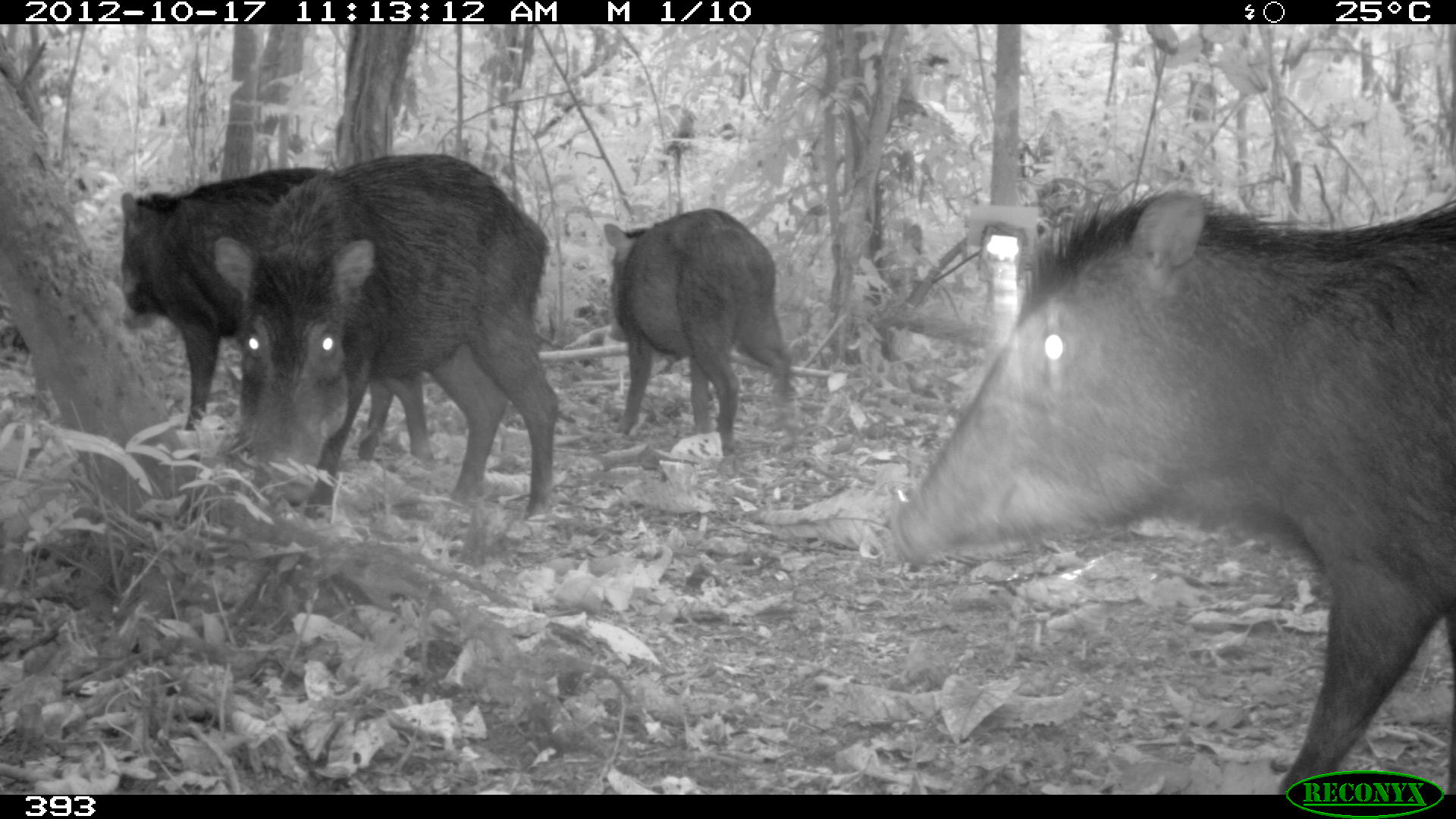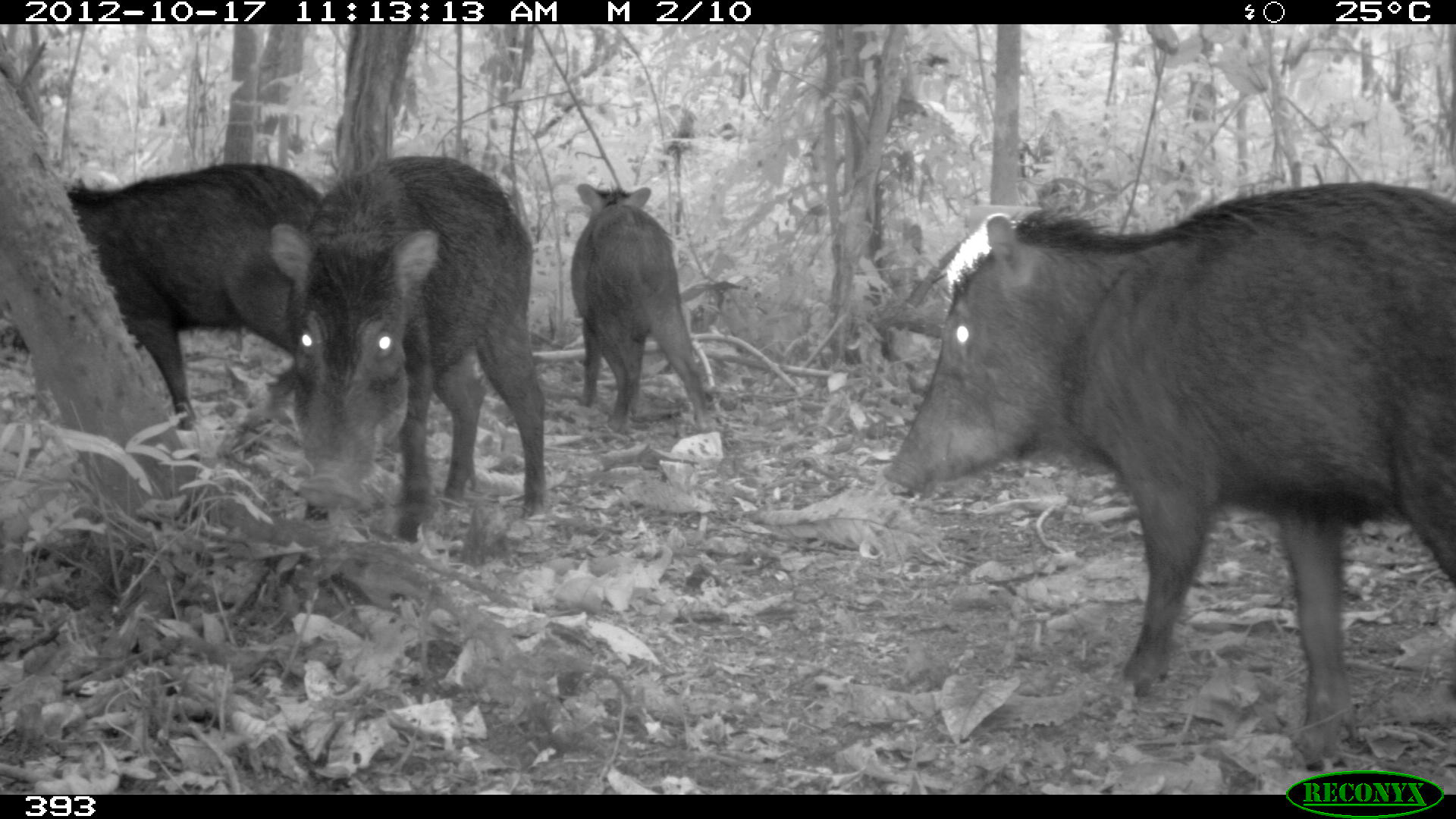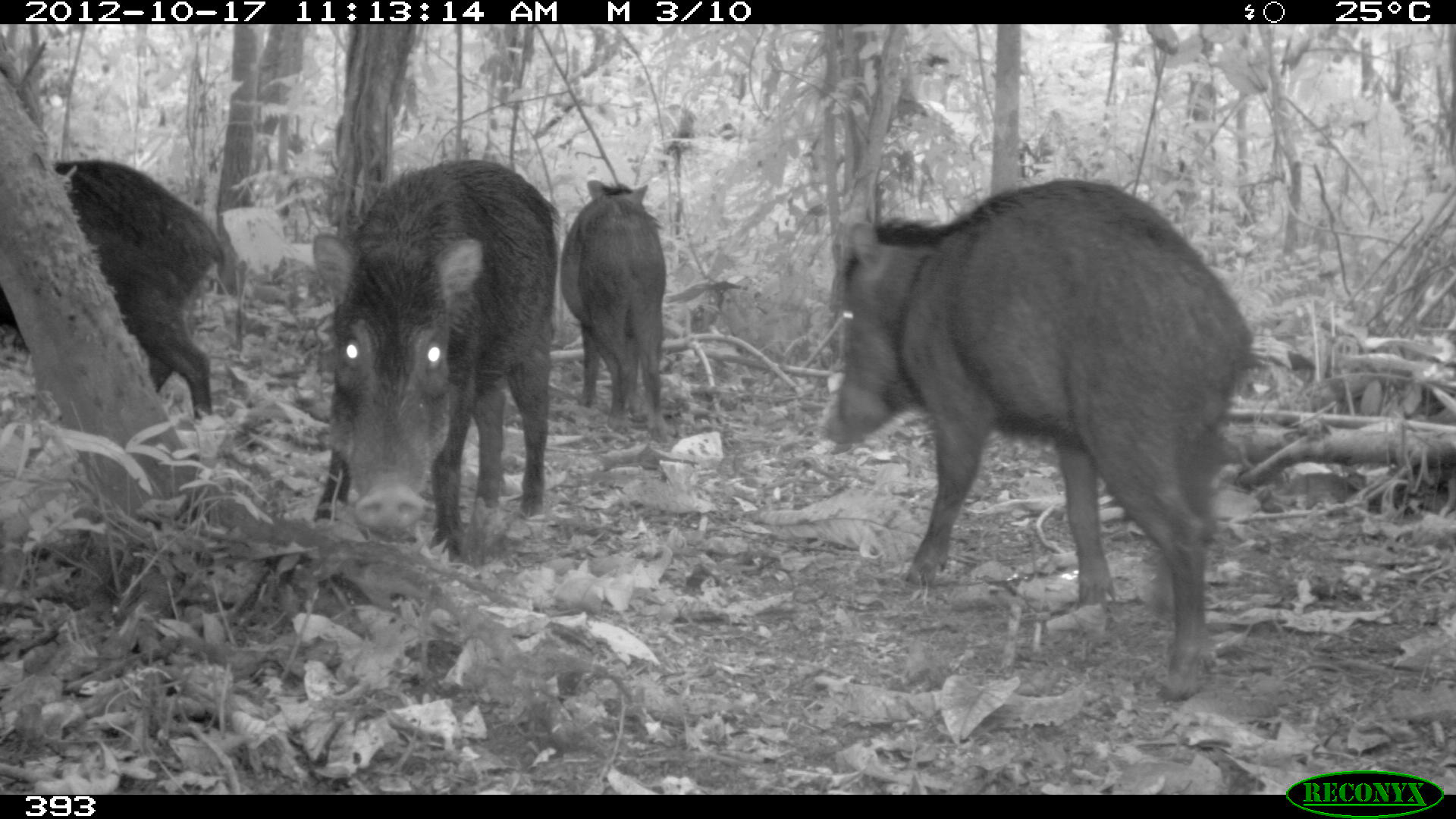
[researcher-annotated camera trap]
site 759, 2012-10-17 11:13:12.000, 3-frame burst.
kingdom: Animalia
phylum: Chordata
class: Mammalia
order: Artiodactyla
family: Tayassuidae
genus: Tayassu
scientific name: Tayassu pecari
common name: white-lipped peccary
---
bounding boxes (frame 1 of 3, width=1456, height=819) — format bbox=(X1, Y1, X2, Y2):
tayassu pecari: bbox=(898, 188, 1455, 794); bbox=(216, 152, 558, 519); bbox=(118, 165, 436, 465); bbox=(603, 209, 795, 459)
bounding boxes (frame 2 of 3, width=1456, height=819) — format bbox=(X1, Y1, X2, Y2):
tayassu pecari: bbox=(879, 178, 1456, 772); bbox=(266, 153, 548, 544); bbox=(65, 161, 321, 436); bbox=(569, 181, 719, 437)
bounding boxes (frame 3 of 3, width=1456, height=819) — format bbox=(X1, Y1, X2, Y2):
tayassu pecari: bbox=(821, 180, 1259, 701); bbox=(307, 159, 555, 563); bbox=(0, 161, 232, 420); bbox=(562, 180, 675, 447)